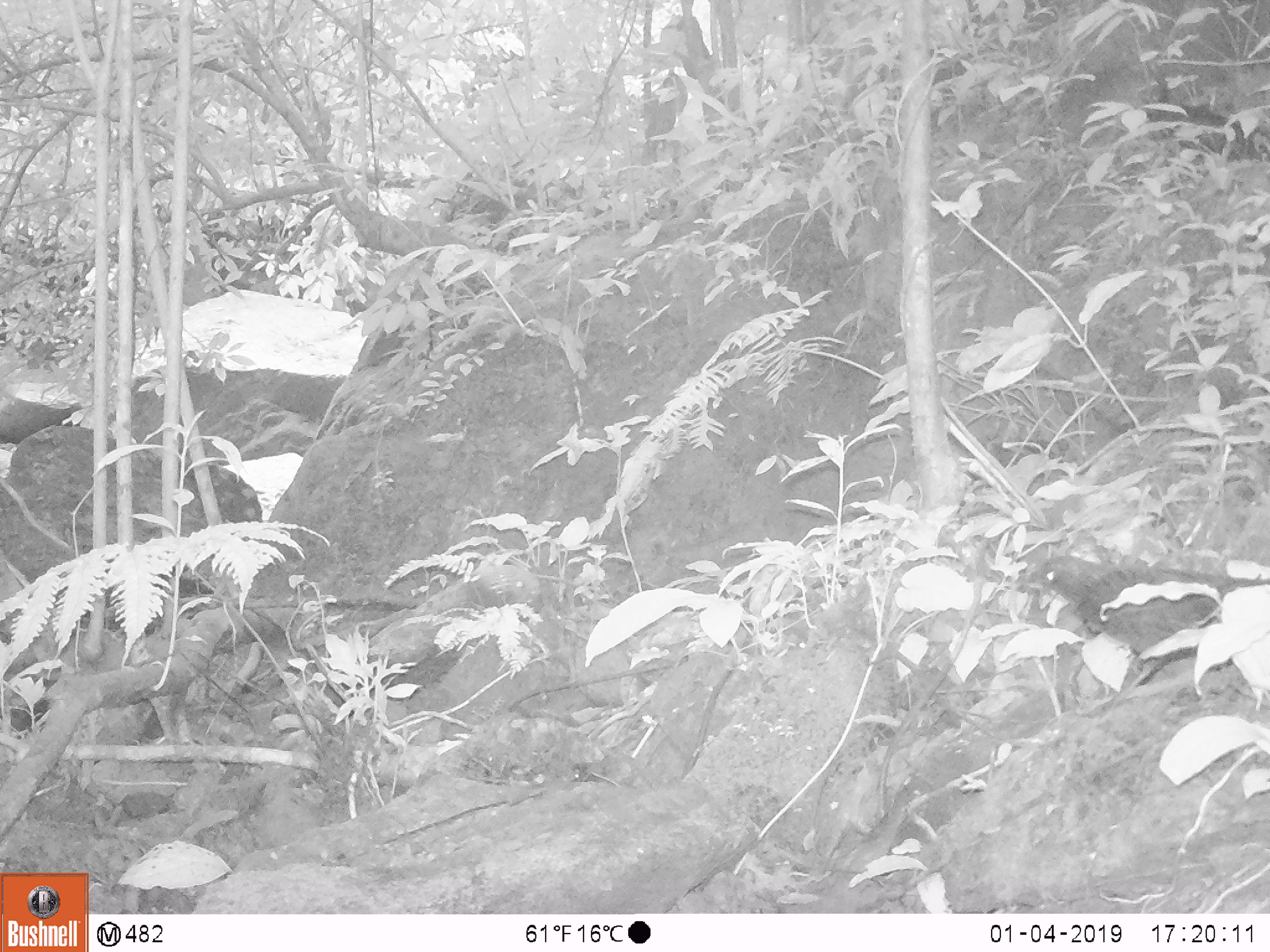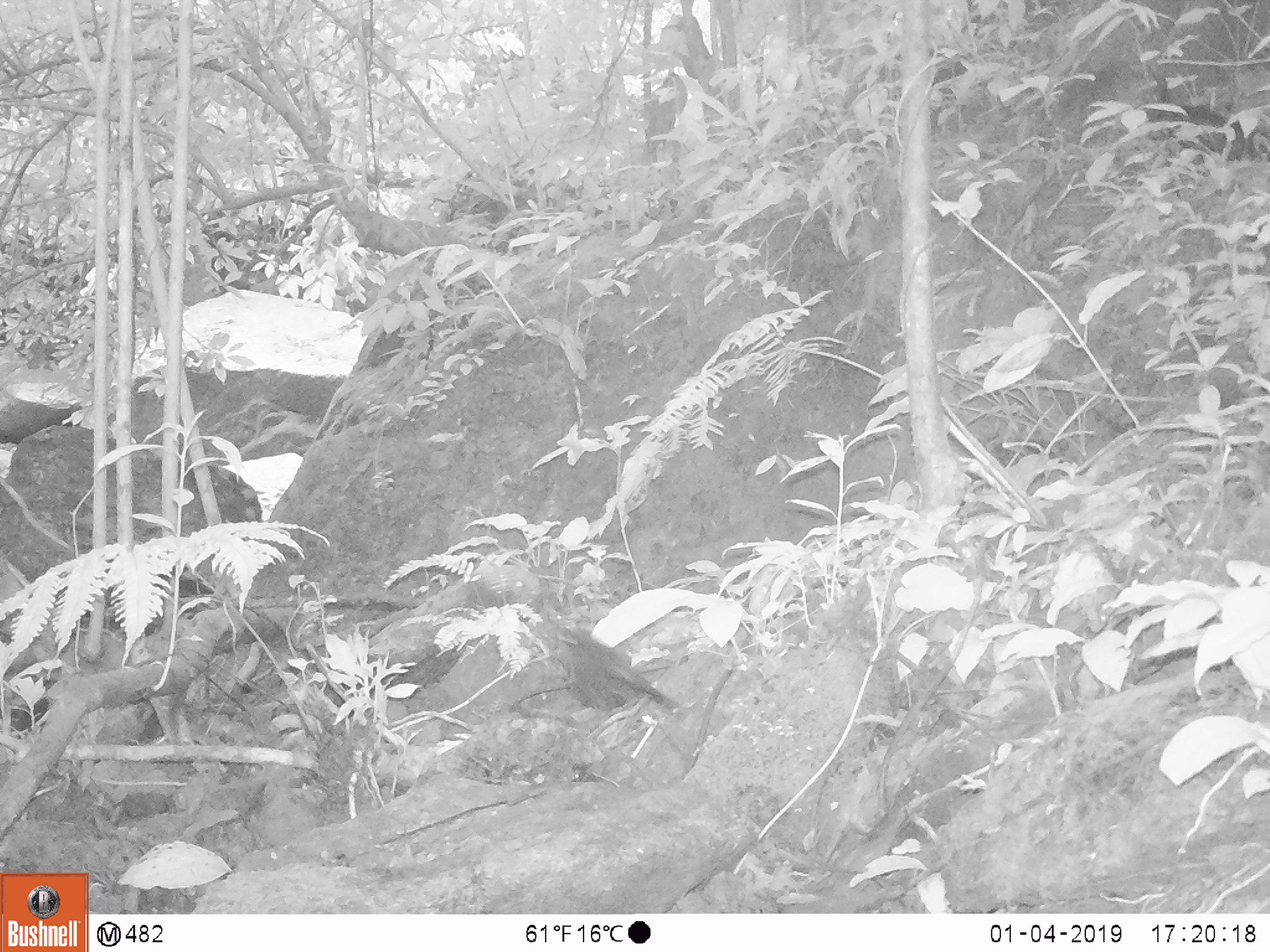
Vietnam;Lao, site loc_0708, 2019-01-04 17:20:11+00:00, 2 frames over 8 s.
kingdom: Animalia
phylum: Chordata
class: Aves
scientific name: Aves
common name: bird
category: unidentified bird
Unidentified bird (bird) (Aves). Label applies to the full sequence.